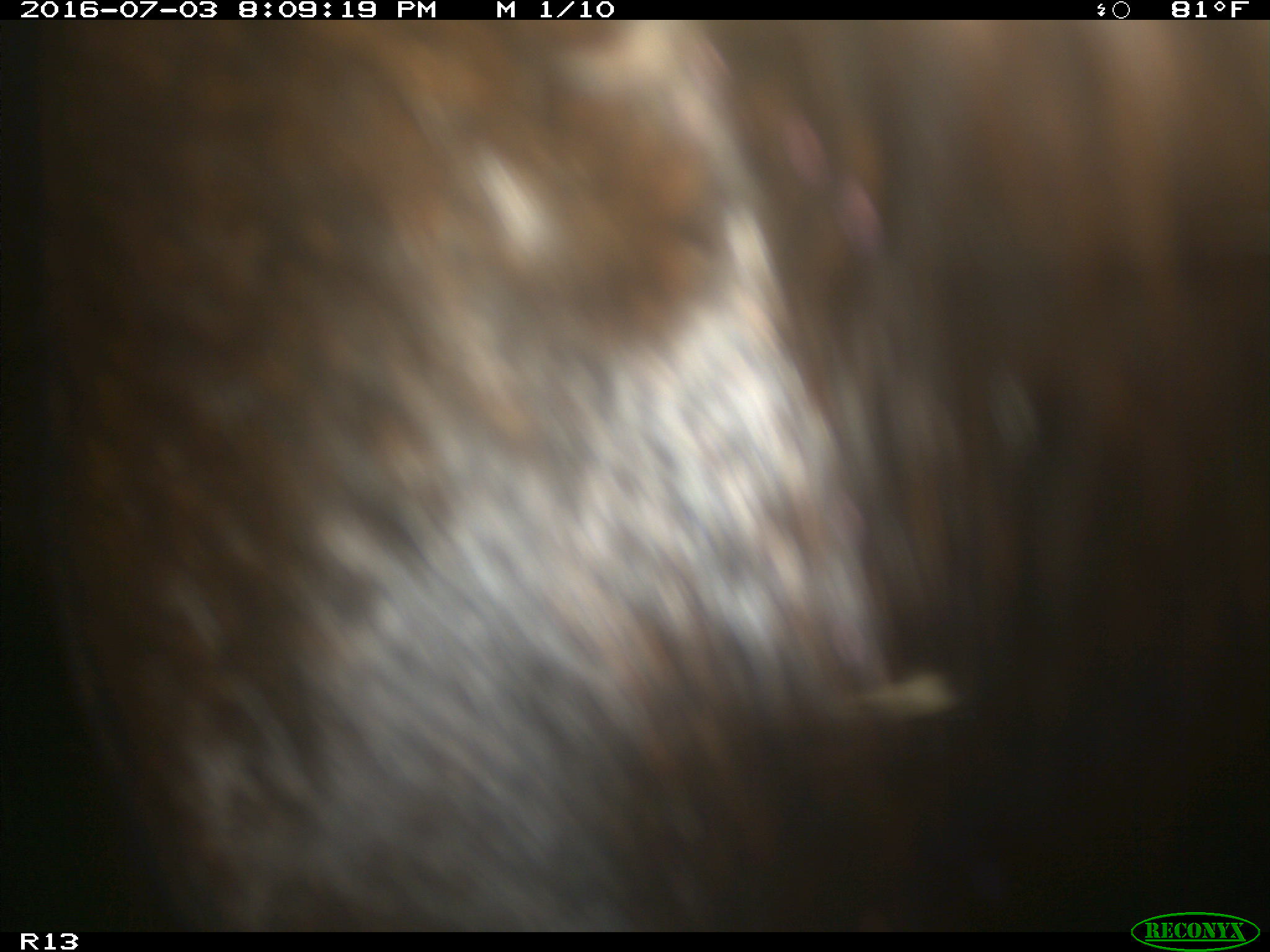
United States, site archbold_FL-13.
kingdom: Animalia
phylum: Chordata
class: Mammalia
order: Artiodactyla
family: Bovidae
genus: Bos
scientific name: Bos taurus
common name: domestic cow